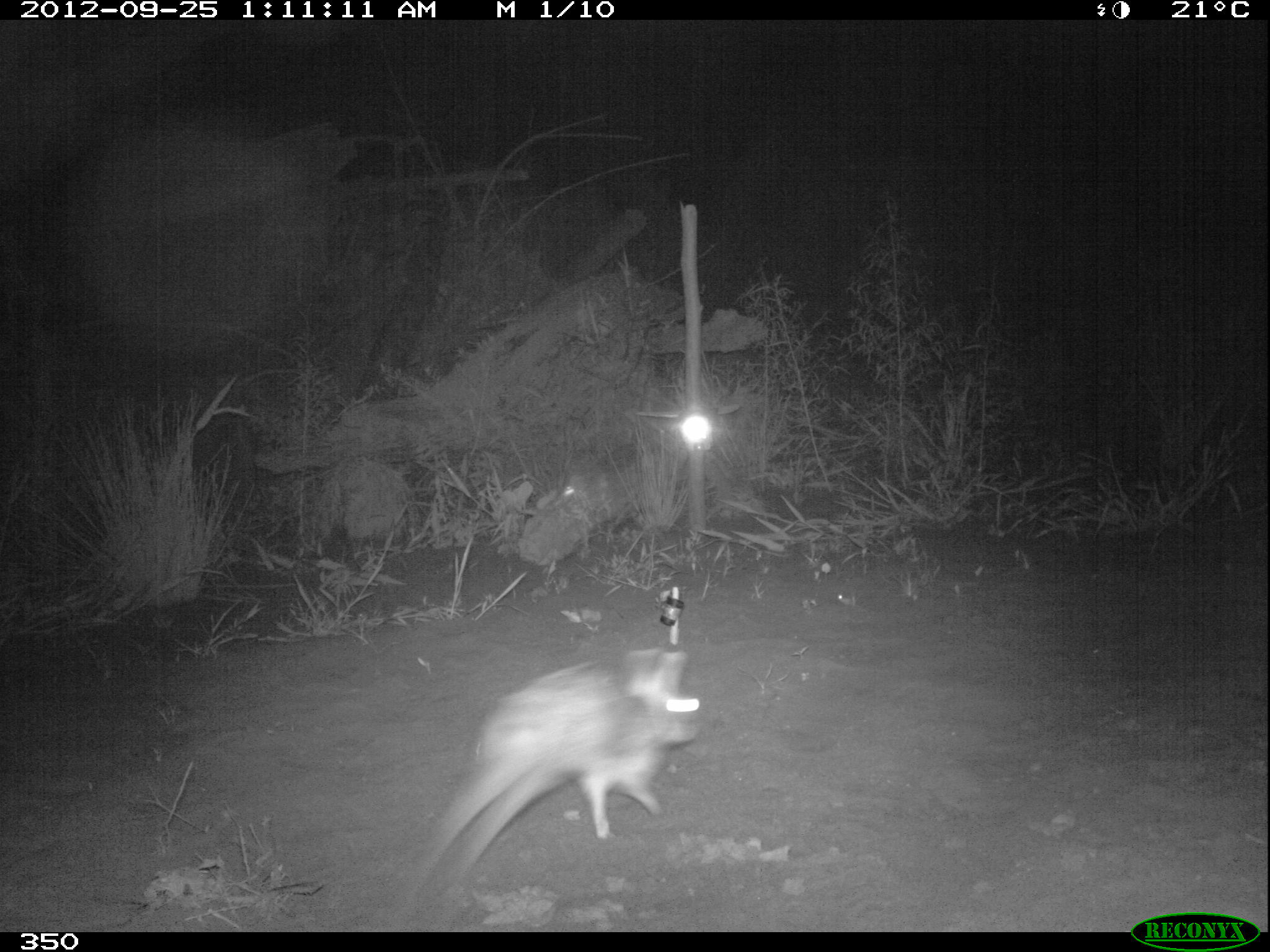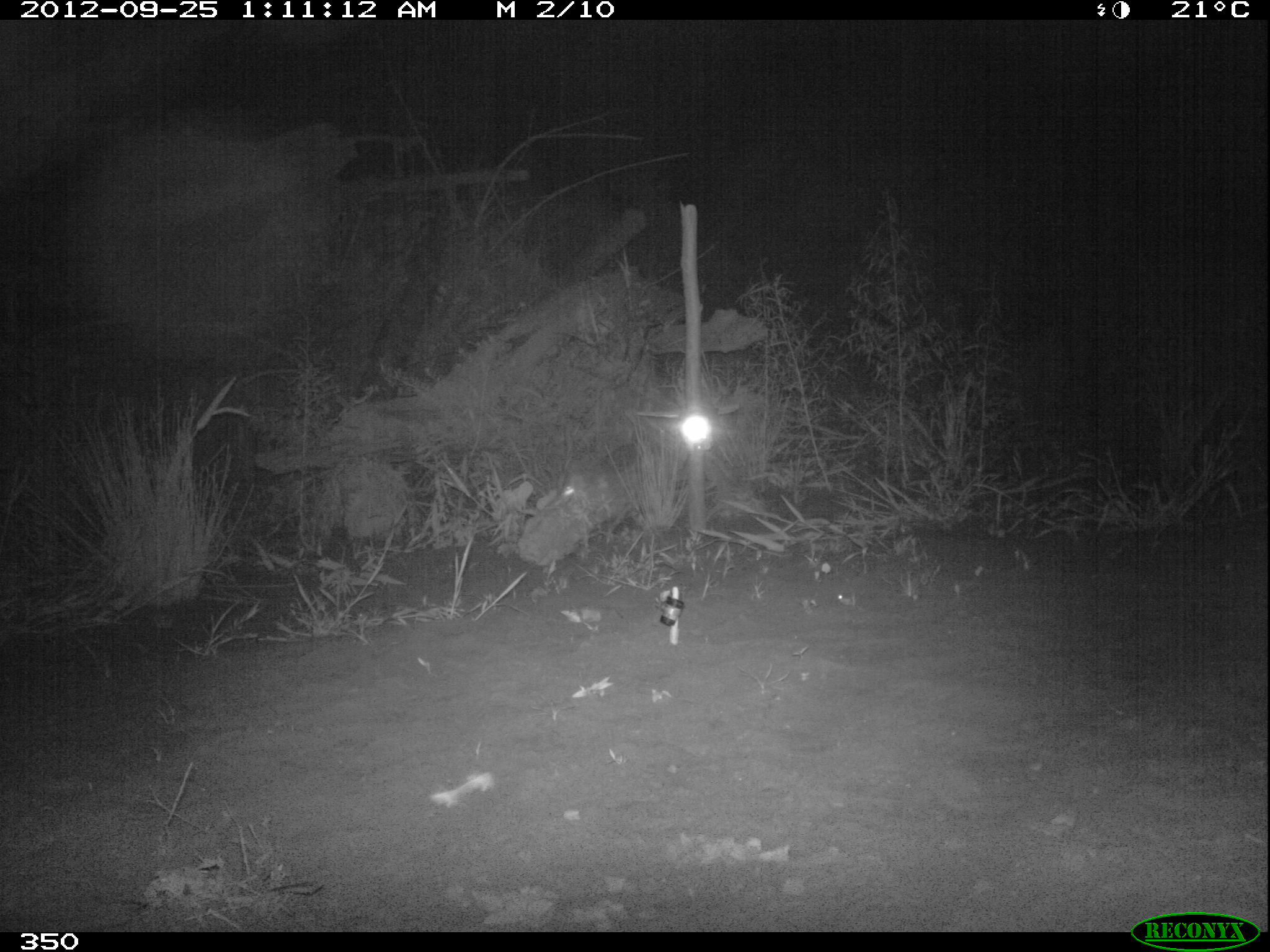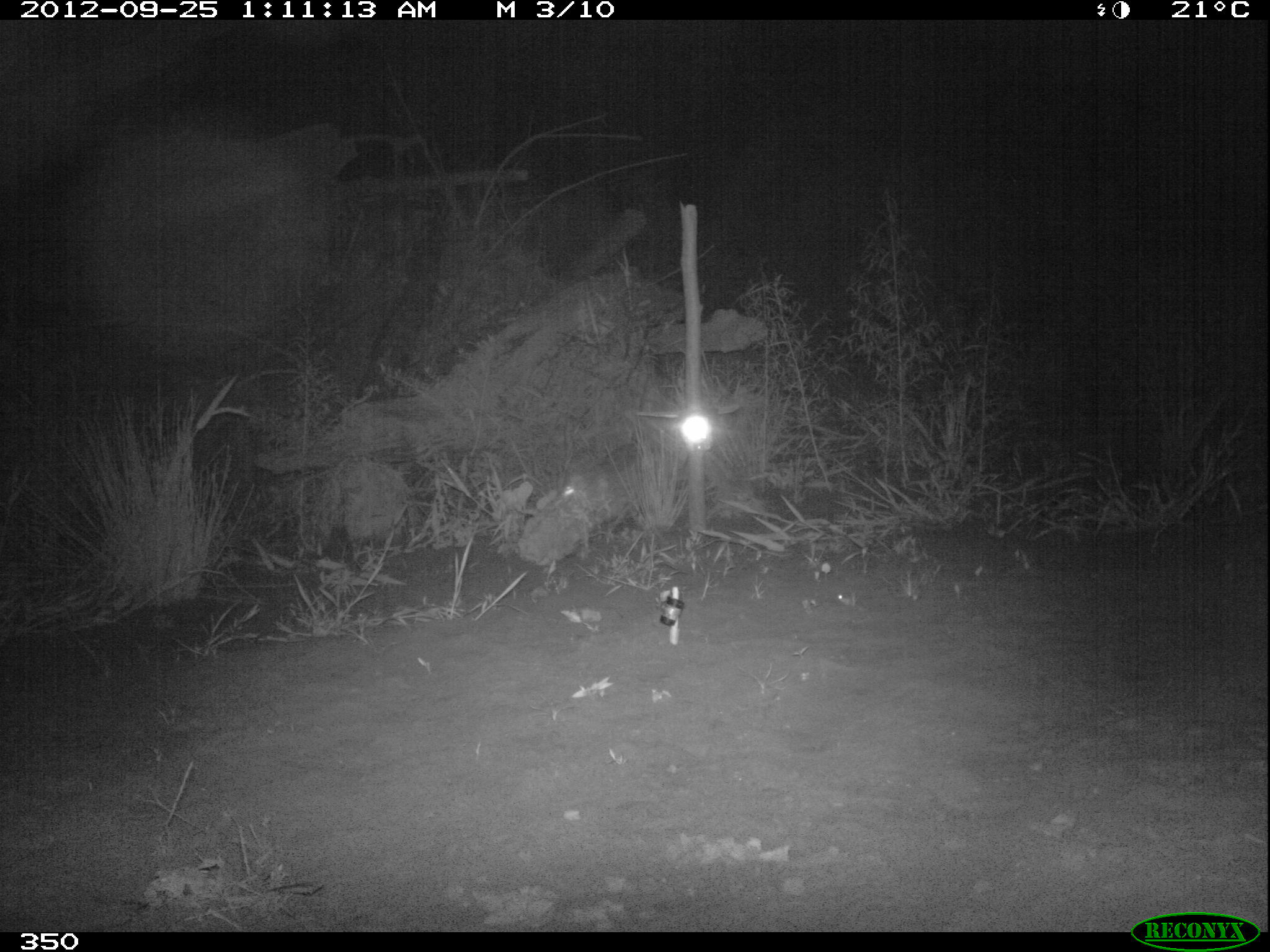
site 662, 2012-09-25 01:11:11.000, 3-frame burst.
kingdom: Animalia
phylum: Chordata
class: Mammalia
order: Lagomorpha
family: Leporidae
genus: Sylvilagus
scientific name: Sylvilagus brasiliensis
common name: tapeti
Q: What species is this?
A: Sylvilagus brasiliensis (tapeti).